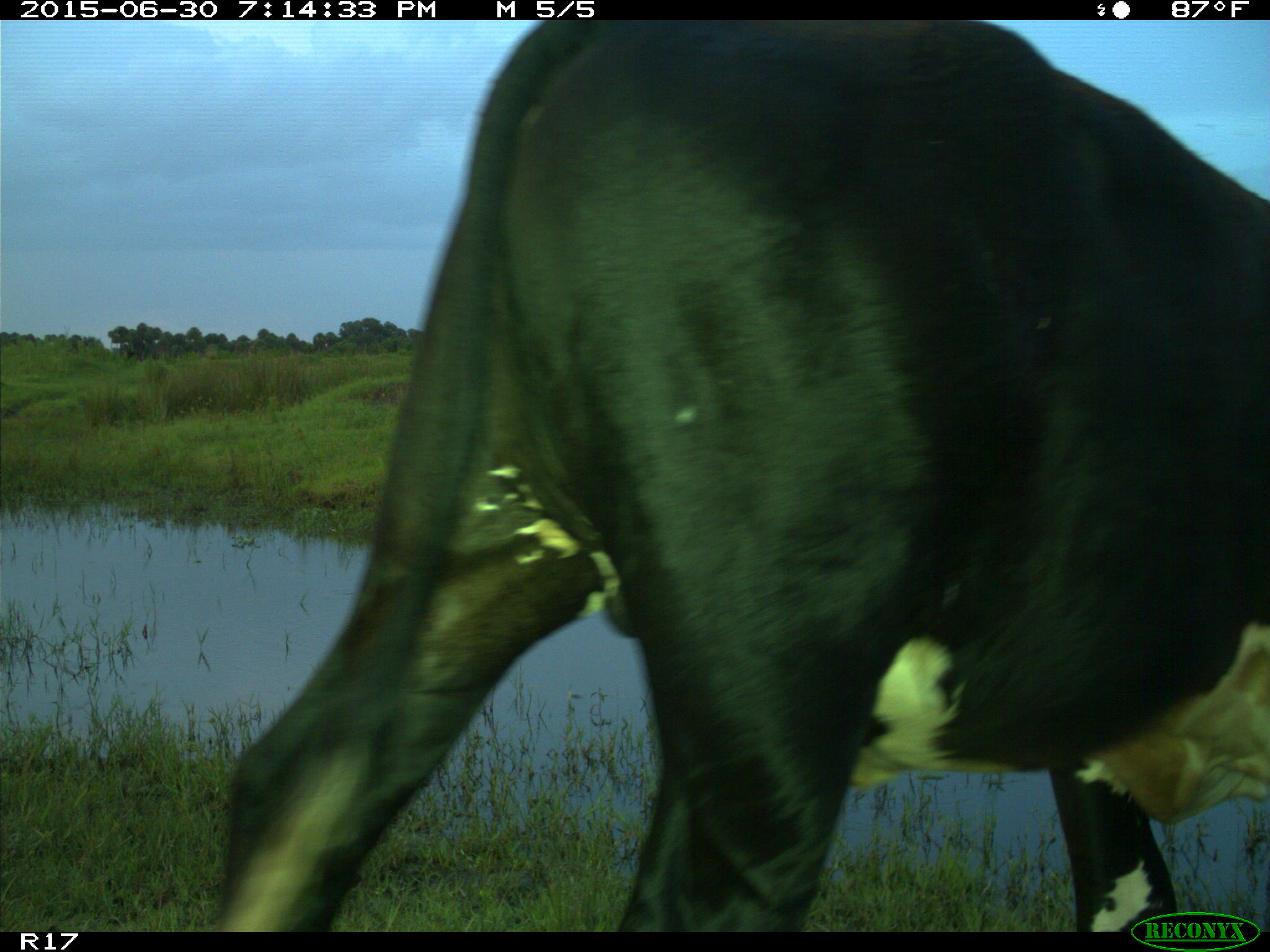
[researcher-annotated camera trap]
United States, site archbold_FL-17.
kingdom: Animalia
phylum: Chordata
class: Mammalia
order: Artiodactyla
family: Bovidae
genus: Bos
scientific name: Bos taurus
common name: domestic cow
Bos taurus (domestic cow).